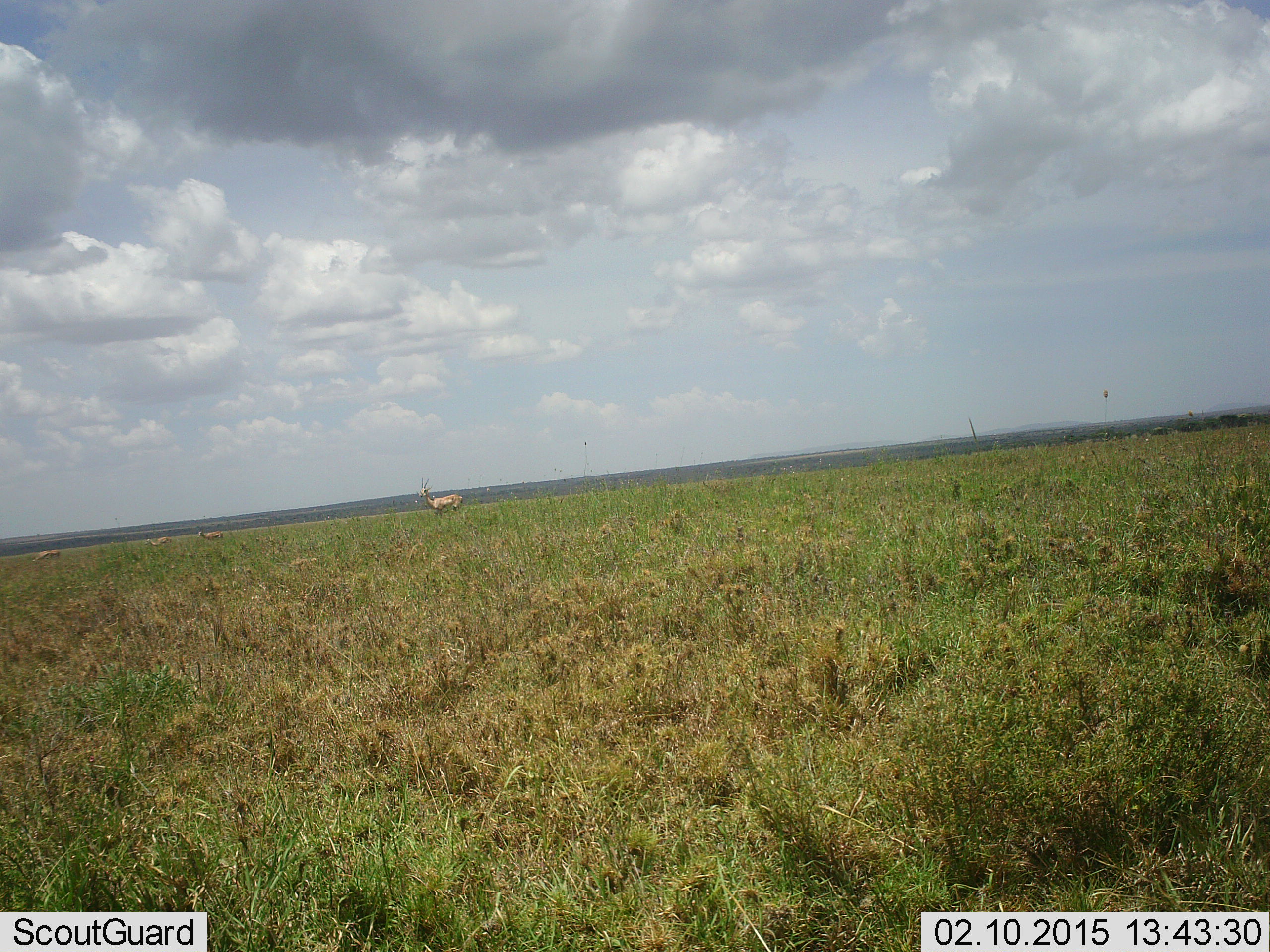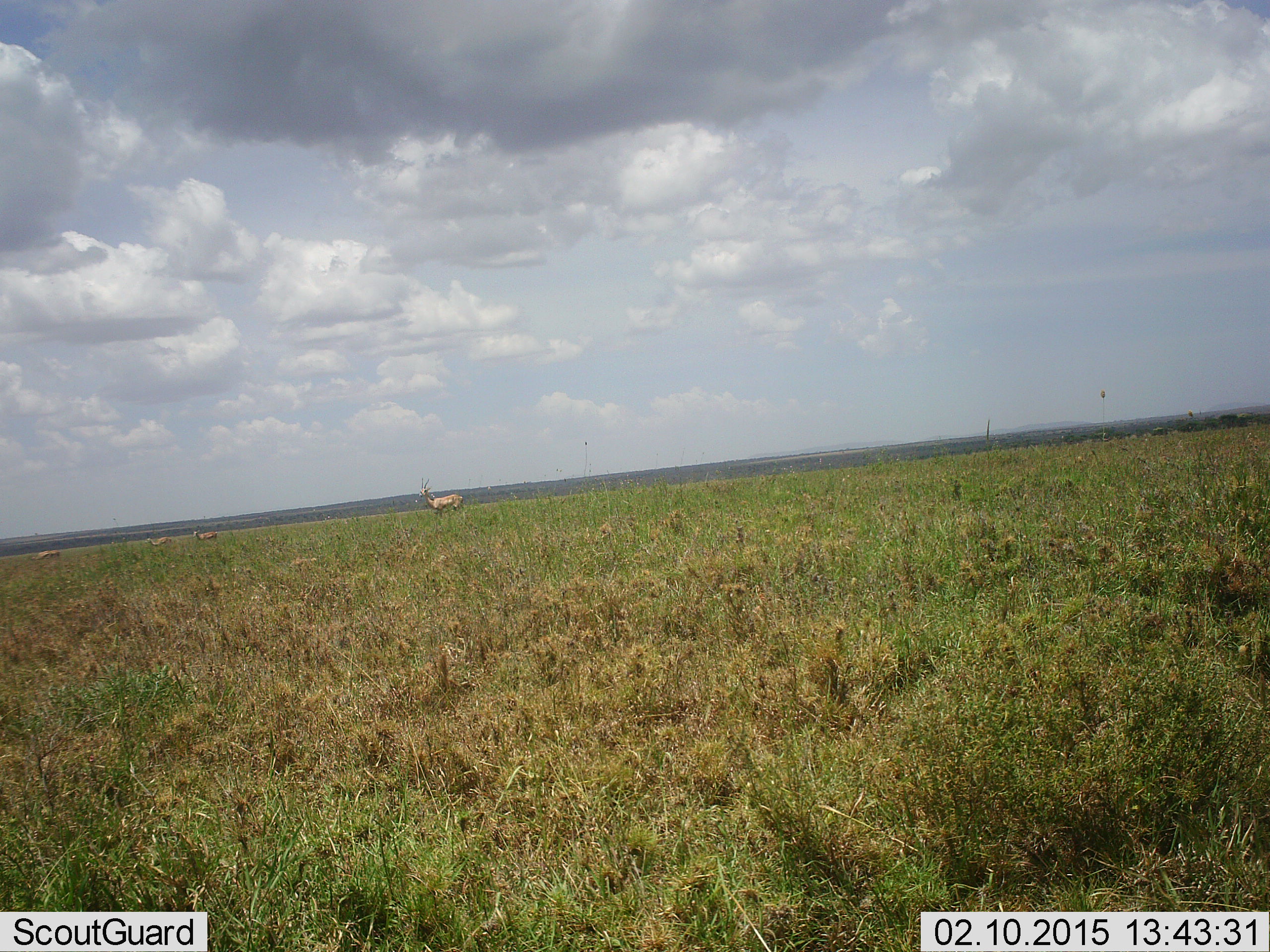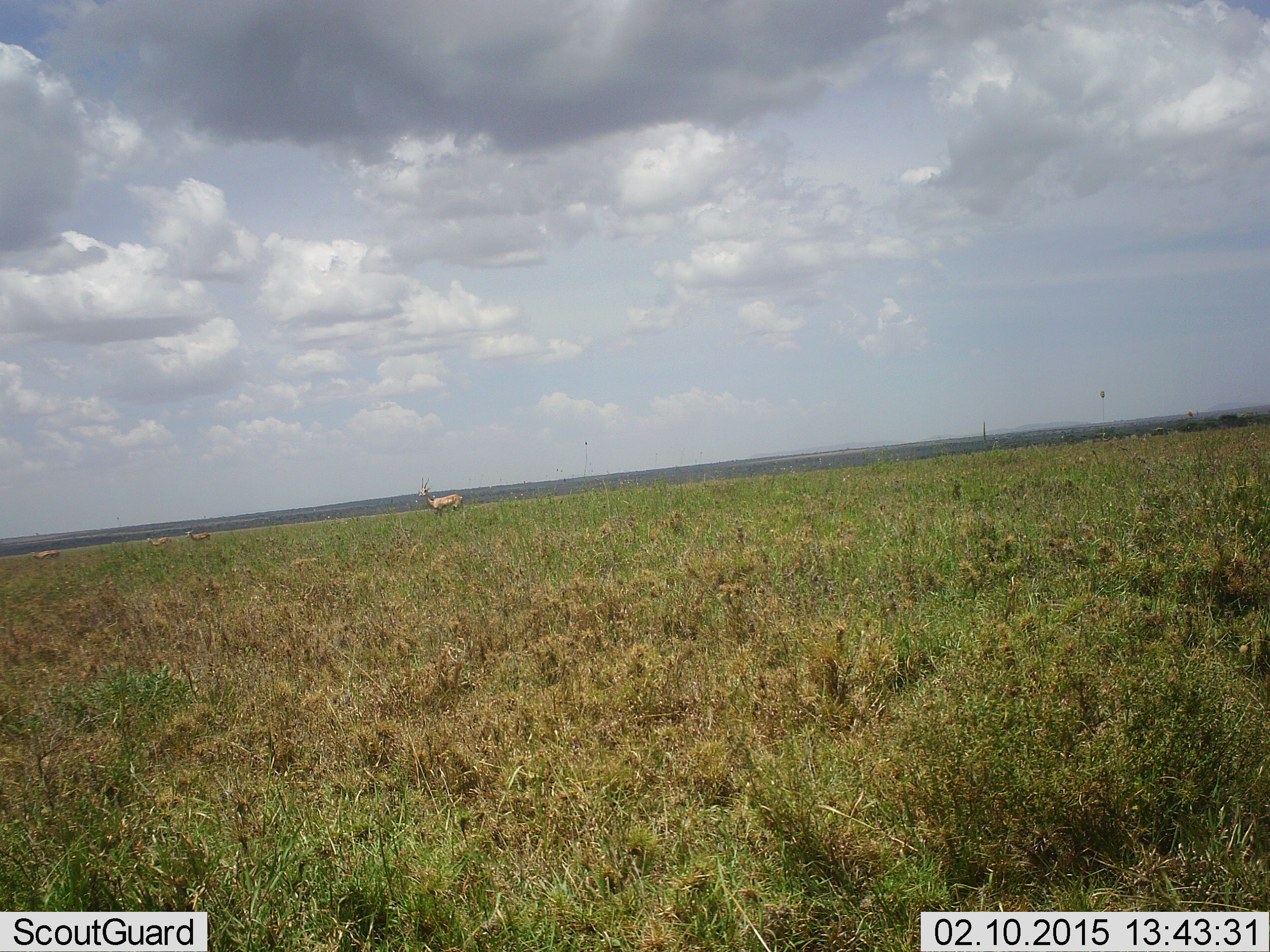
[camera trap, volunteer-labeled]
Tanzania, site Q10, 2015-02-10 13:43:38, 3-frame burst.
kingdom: Animalia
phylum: Chordata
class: Mammalia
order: Artiodactyla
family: Bovidae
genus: Aepyceros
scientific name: Aepyceros melampus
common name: impala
Impala (Aepyceros melampus), count 4. Behavior (volunteer vote fractions): standing 57%, resting 14%, moving 29%, interacting 0%. Young present (vote fraction): 0%. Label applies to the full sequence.